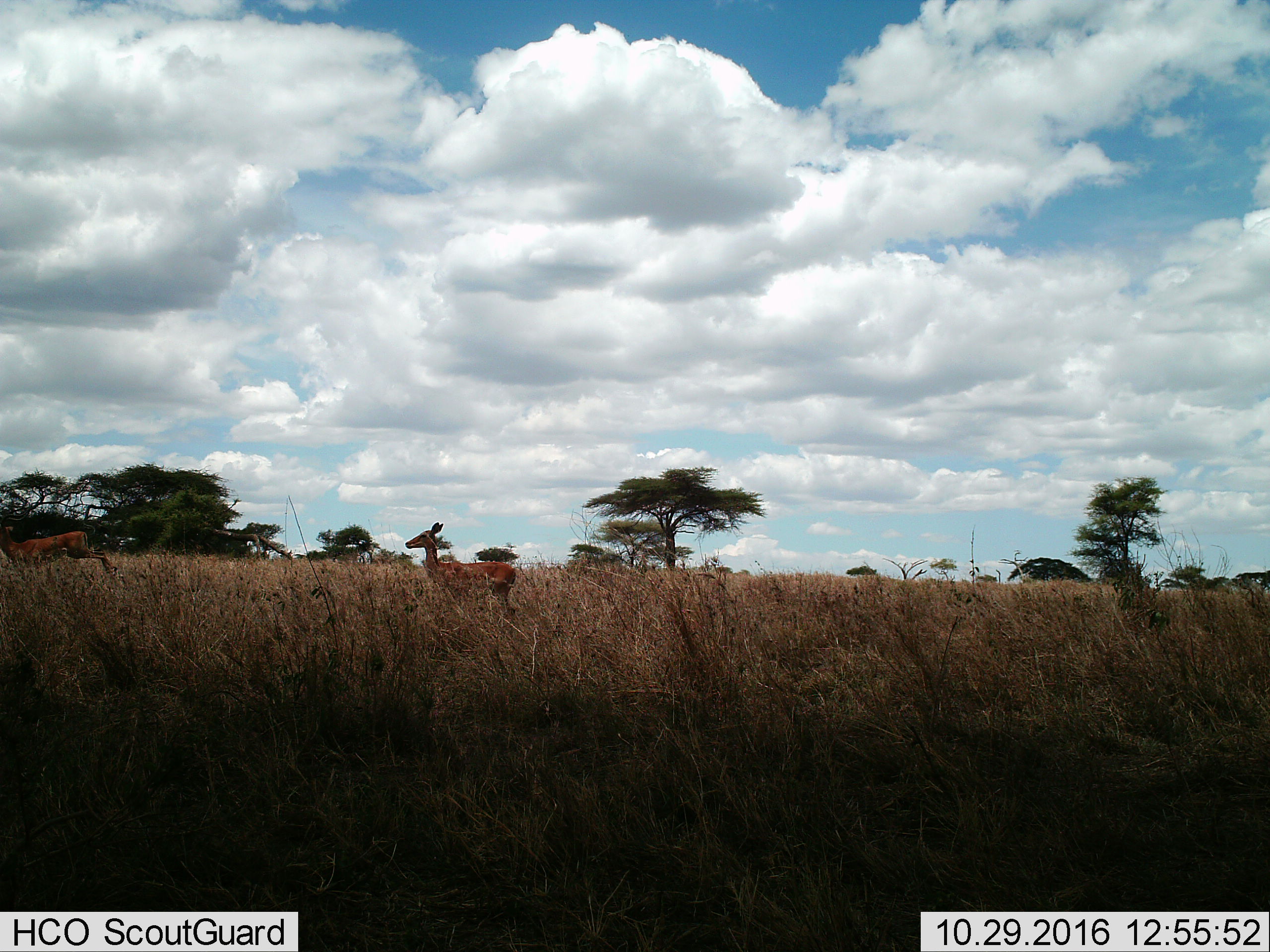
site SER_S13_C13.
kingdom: Animalia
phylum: Chordata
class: Mammalia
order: Artiodactyla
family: Bovidae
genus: Aepyceros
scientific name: Aepyceros melampus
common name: impala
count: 2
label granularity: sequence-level